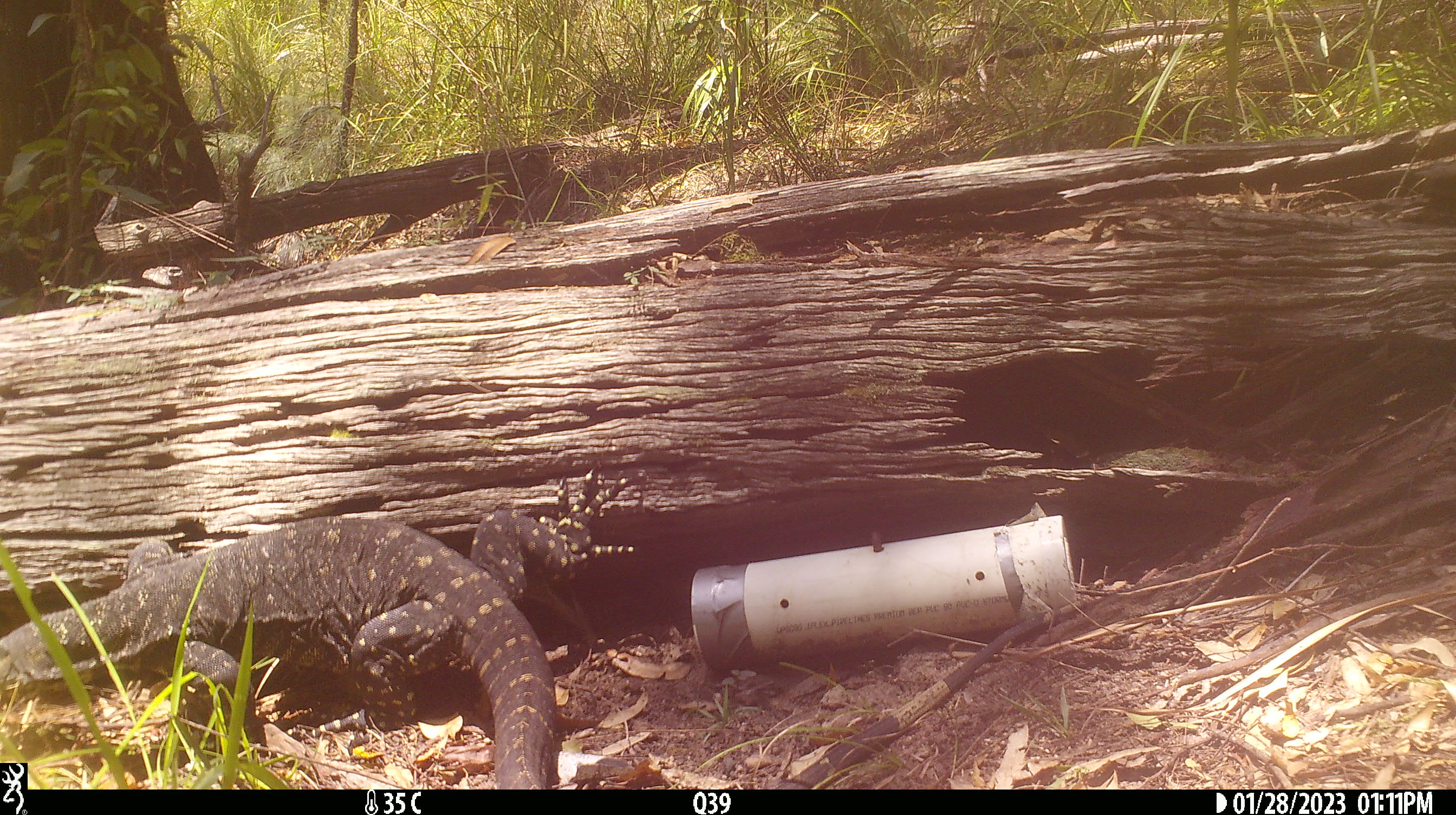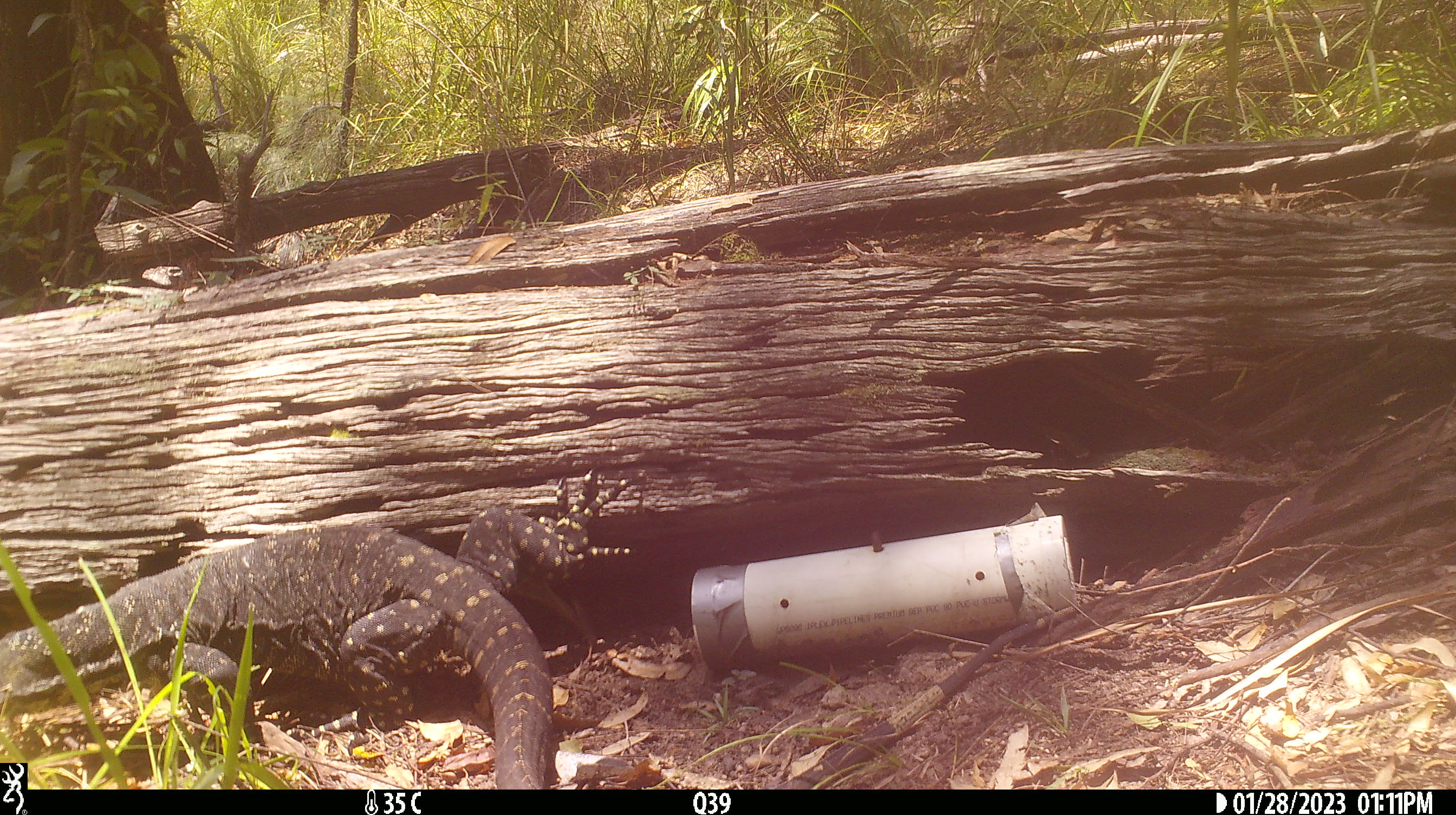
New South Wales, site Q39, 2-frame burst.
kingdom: Animalia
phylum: Chordata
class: Reptilia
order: Squamata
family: Varanidae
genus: Varanus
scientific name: Varanus varius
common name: lace monitor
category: goanna